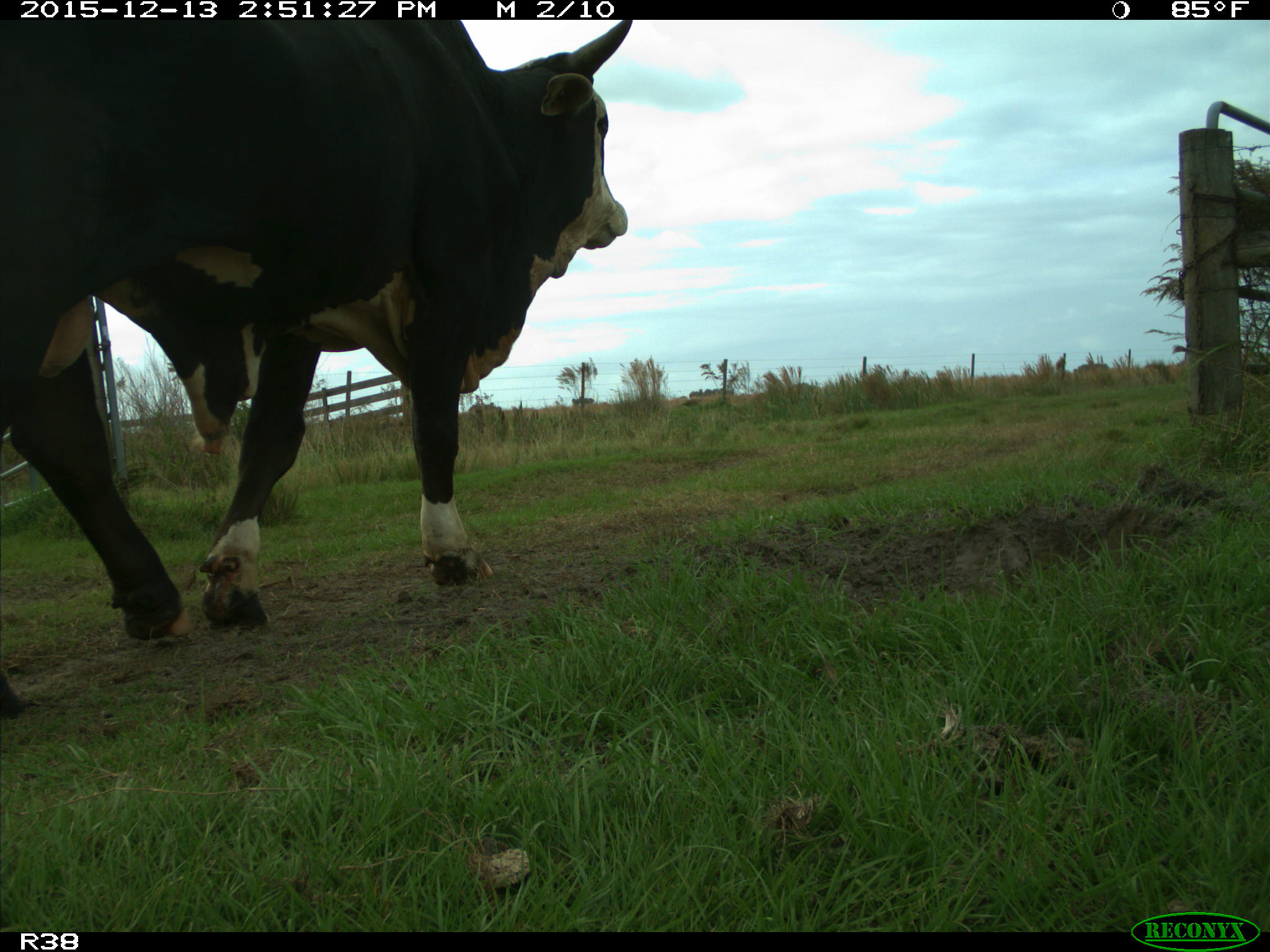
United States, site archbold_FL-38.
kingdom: Animalia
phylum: Chordata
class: Mammalia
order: Artiodactyla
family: Bovidae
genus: Bos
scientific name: Bos taurus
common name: domestic cow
Bos taurus (domestic cow).